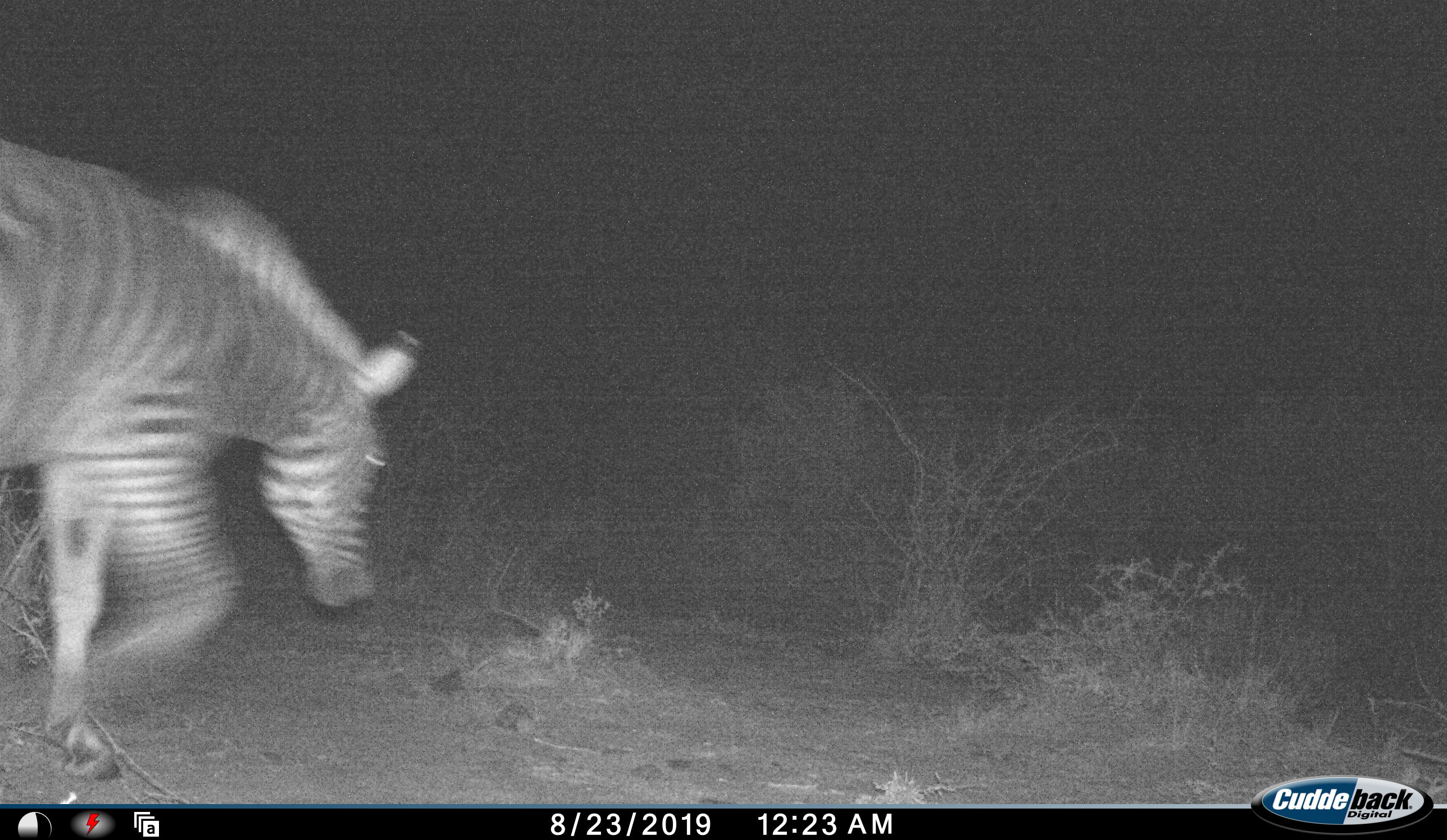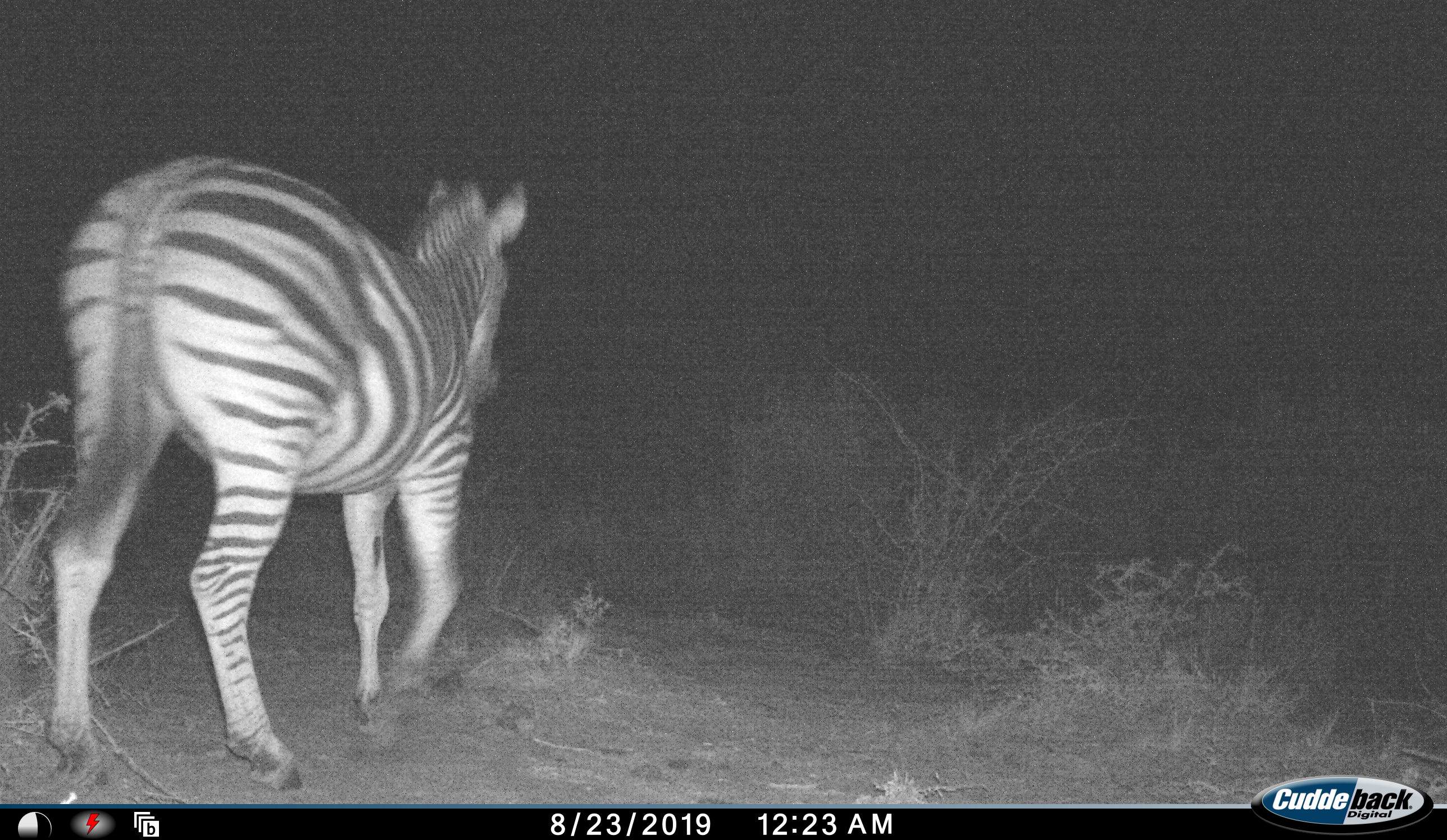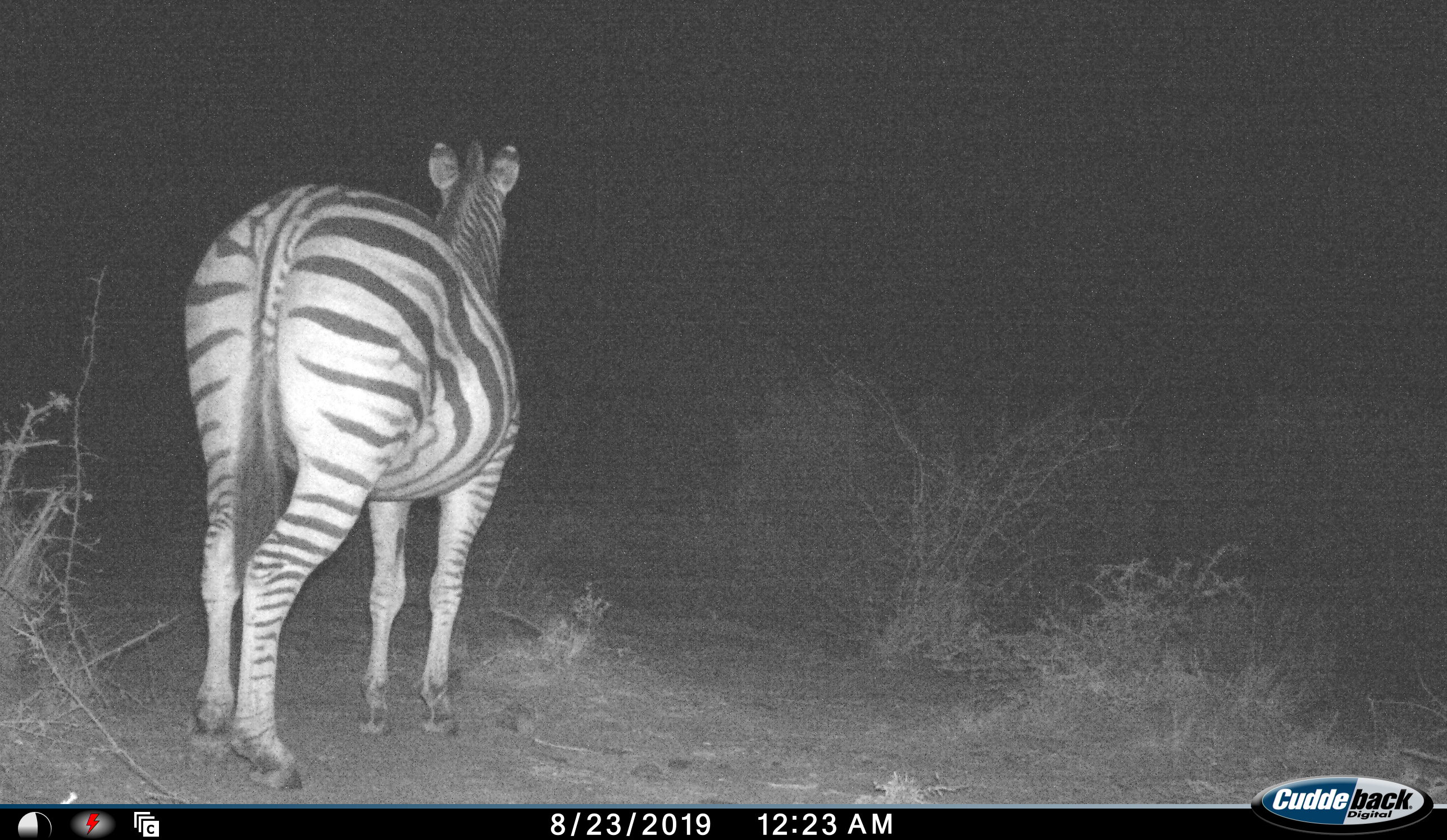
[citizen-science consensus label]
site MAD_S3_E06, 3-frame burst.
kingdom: Animalia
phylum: Chordata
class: Mammalia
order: Perissodactyla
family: Equidae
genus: Equus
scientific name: Equus quagga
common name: plains zebra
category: zebraplains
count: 1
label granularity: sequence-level